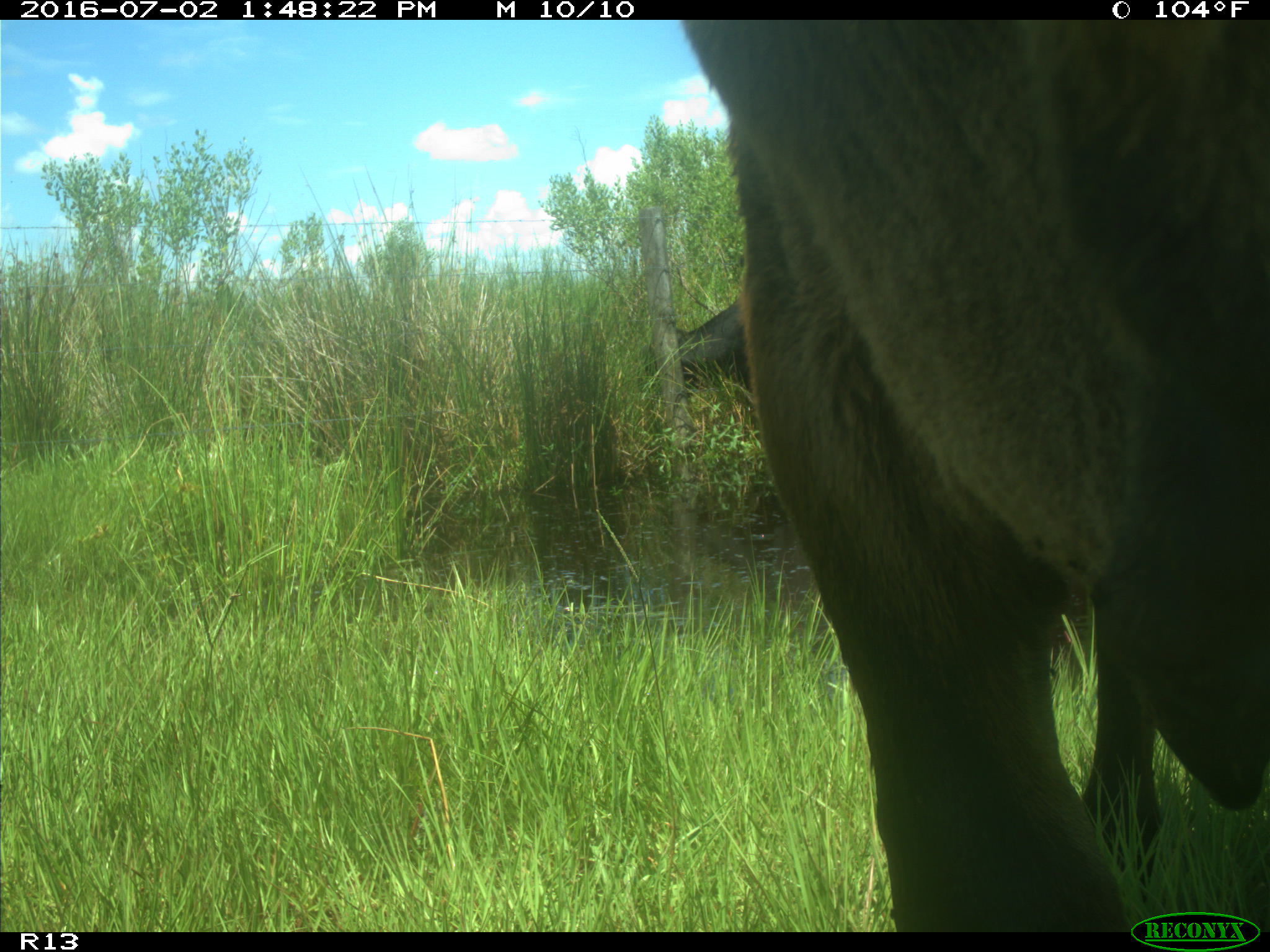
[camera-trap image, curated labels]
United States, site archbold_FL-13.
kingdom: Animalia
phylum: Chordata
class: Mammalia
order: Artiodactyla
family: Bovidae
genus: Bos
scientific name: Bos taurus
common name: domestic cow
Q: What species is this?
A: Bos taurus (domestic cow).